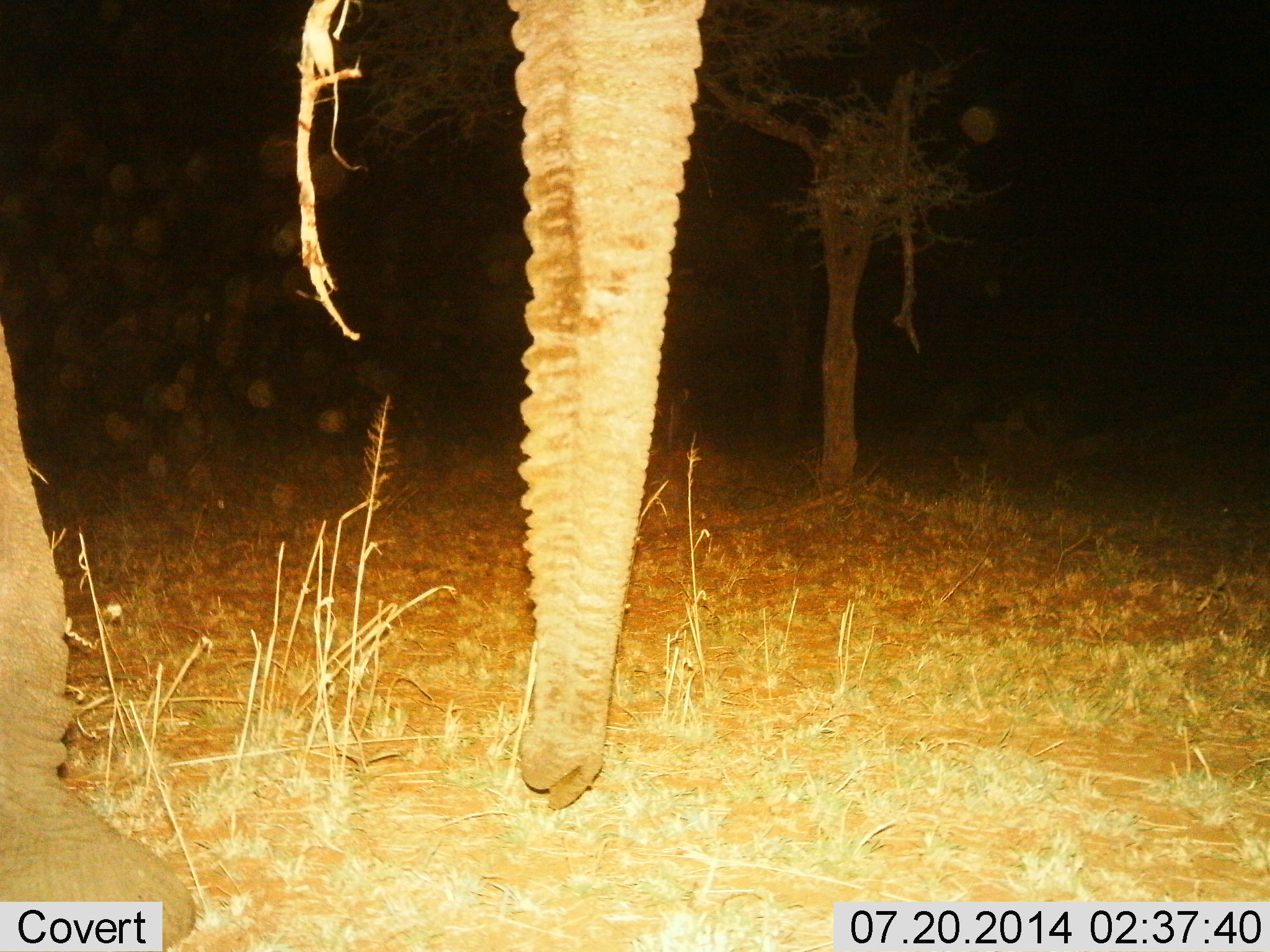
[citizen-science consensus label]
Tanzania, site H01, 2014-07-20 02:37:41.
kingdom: Animalia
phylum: Chordata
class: Mammalia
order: Proboscidea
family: Elephantidae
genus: Loxodonta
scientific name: Loxodonta africana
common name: african bush elephant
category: elephant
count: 1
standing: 50%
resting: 10%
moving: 30%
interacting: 0%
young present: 0%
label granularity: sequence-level